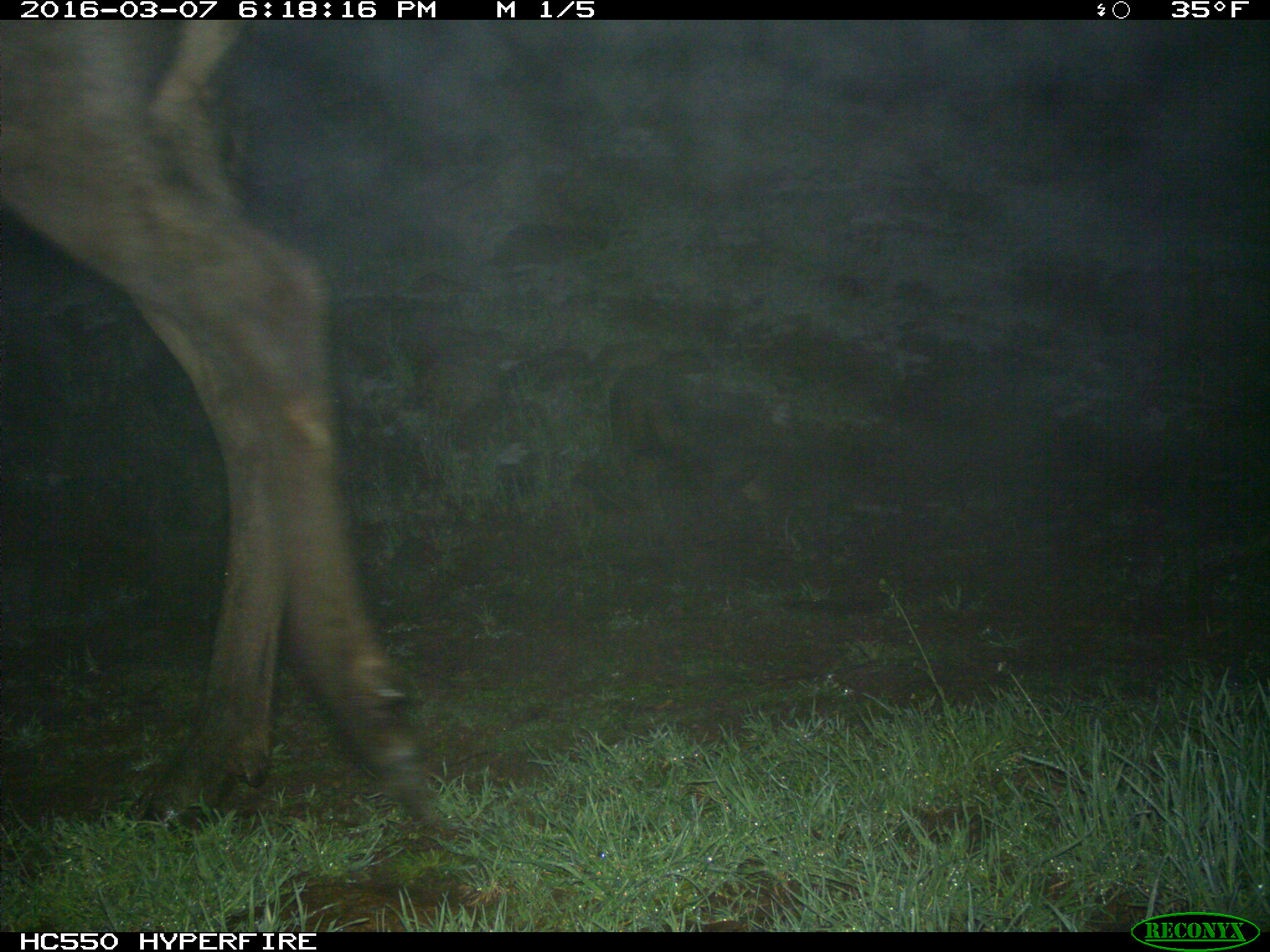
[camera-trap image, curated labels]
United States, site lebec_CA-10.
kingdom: Animalia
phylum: Chordata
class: Mammalia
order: Artiodactyla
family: Cervidae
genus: Cervus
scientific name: Cervus canadensis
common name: elk